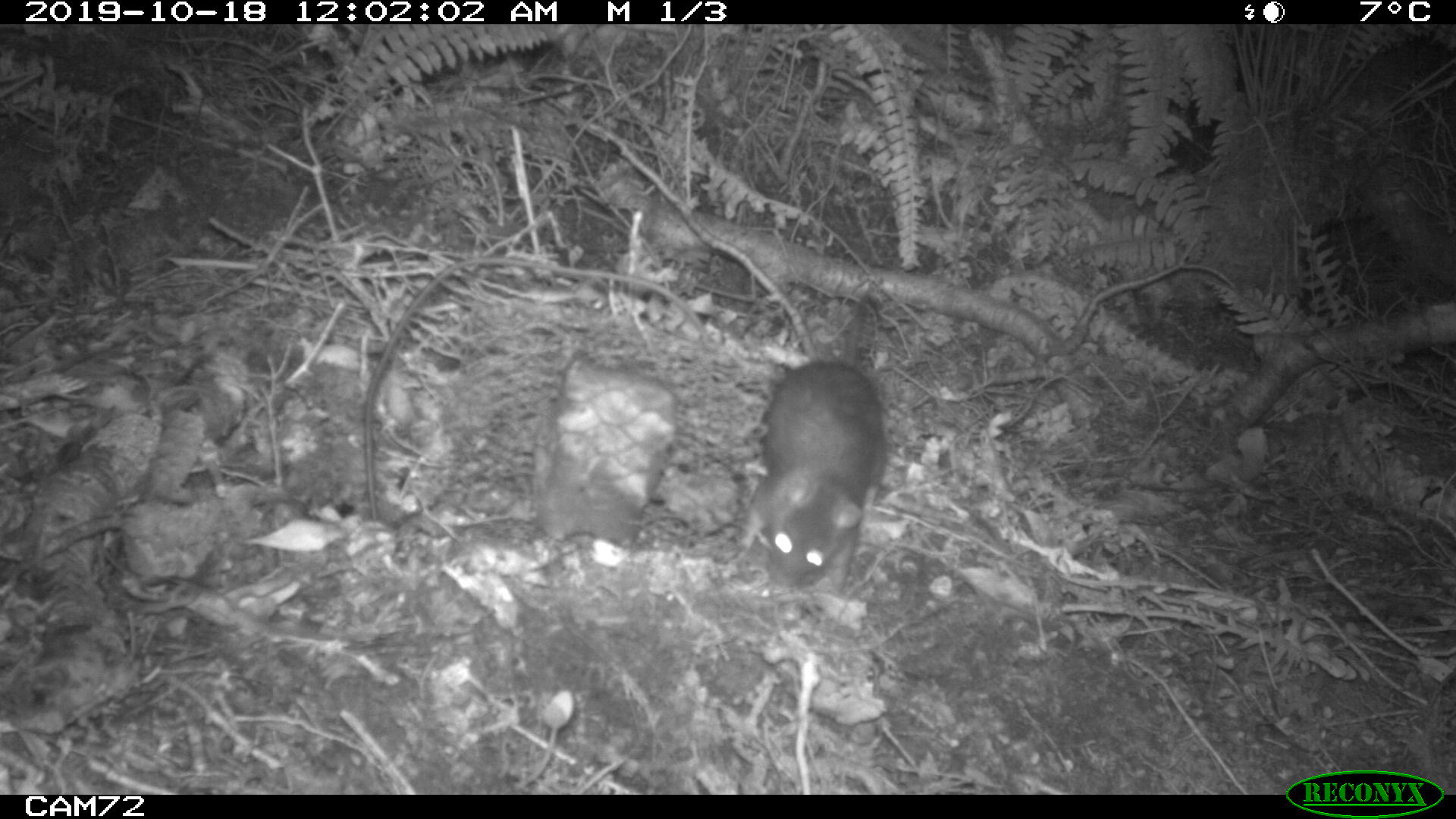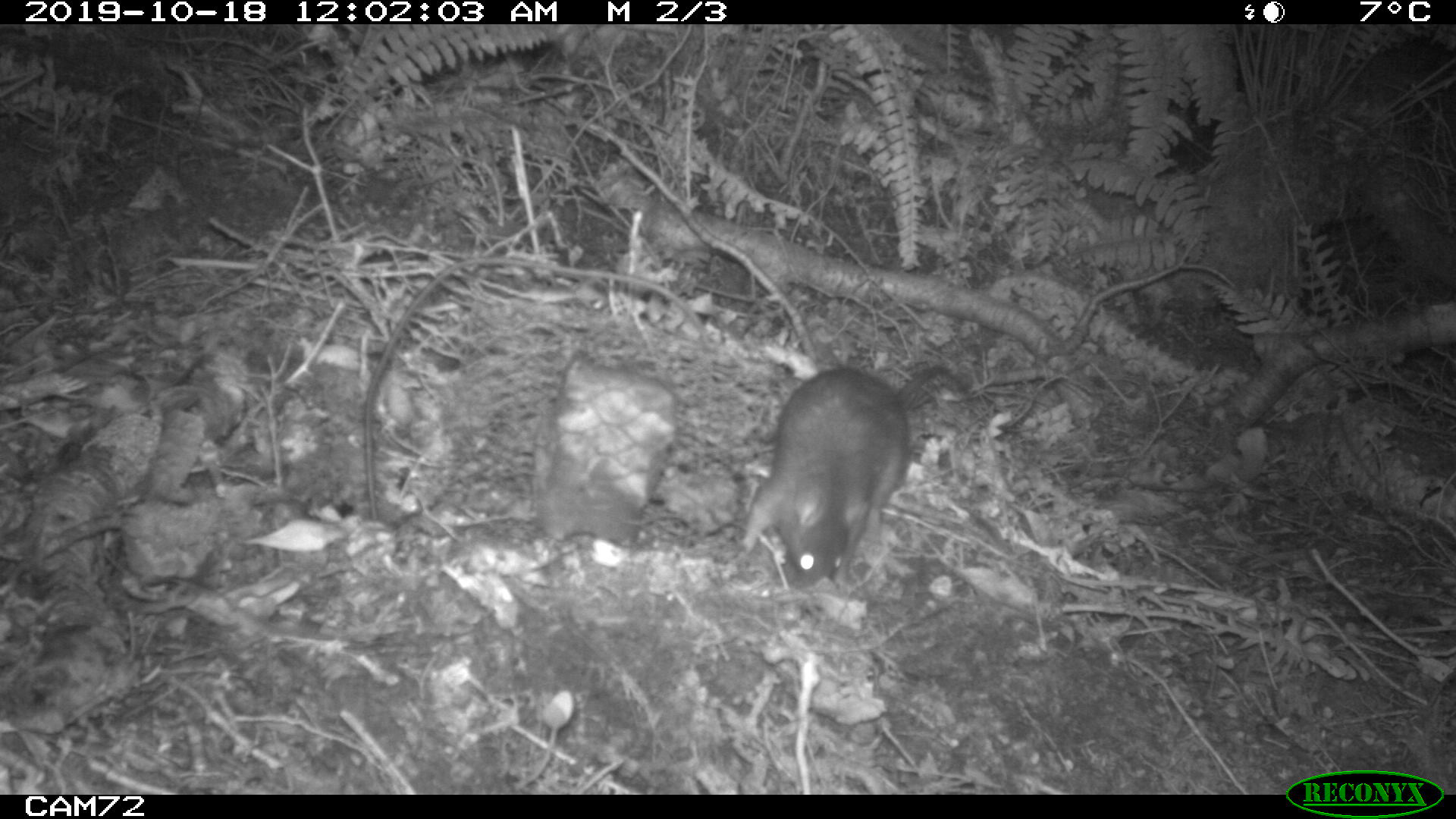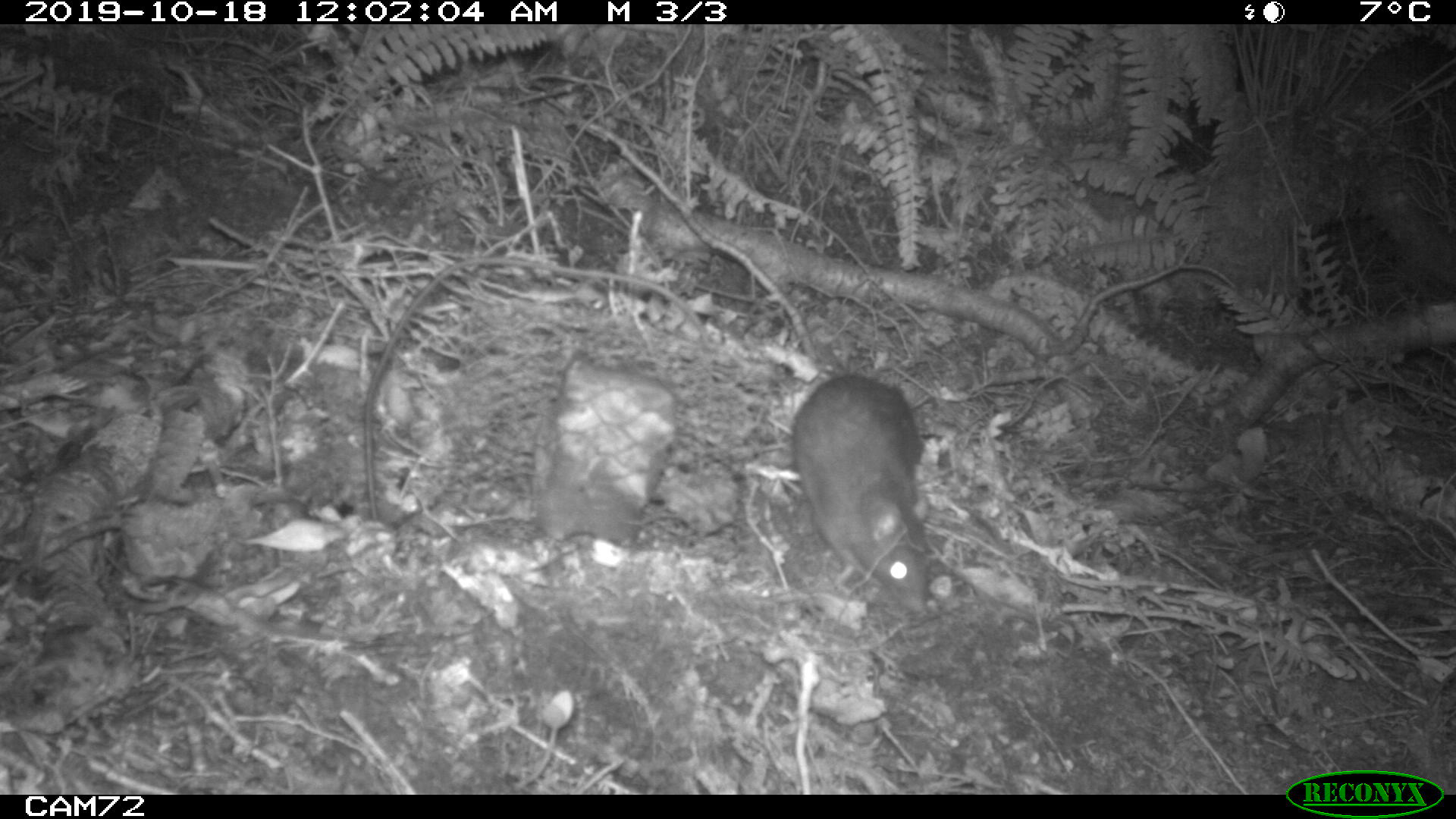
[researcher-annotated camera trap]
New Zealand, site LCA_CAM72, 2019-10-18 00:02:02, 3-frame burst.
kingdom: Animalia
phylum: Chordata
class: Mammalia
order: Rodentia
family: Muridae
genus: Rattus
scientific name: Rattus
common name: rat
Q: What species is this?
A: Rat (Rattus).